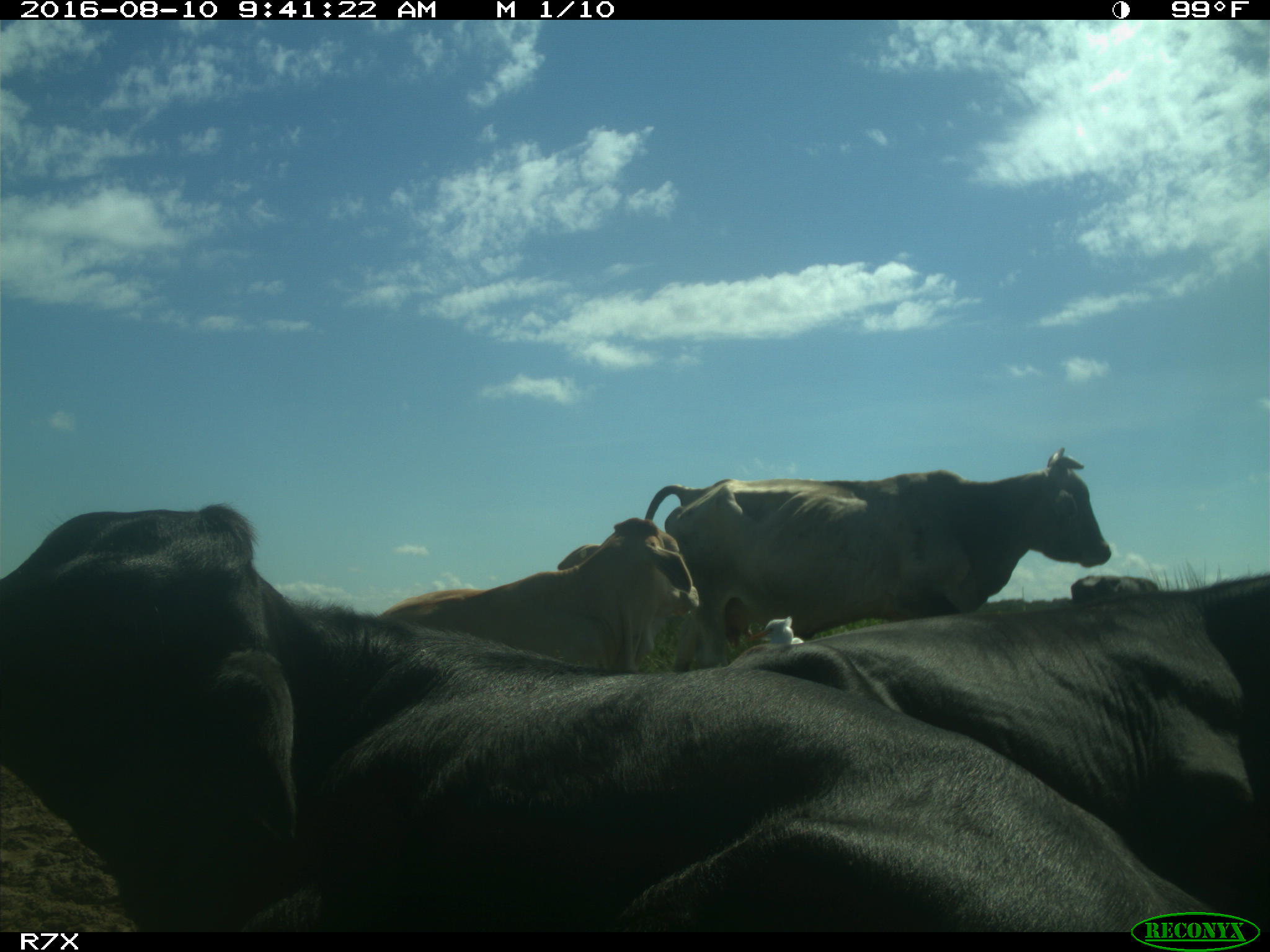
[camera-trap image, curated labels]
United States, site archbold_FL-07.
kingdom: Animalia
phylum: Chordata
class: Mammalia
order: Artiodactyla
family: Bovidae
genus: Bos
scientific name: Bos taurus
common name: domestic cow